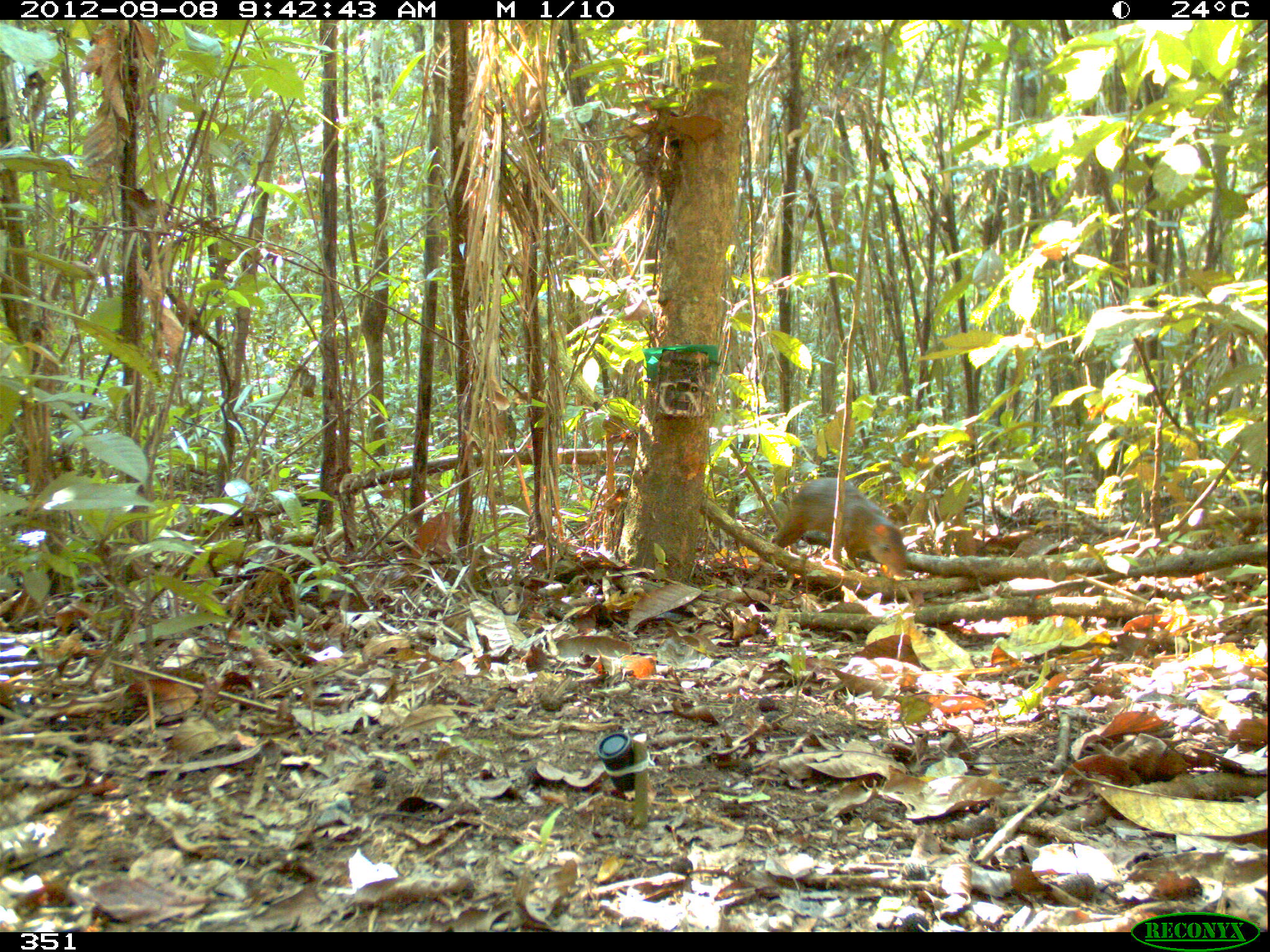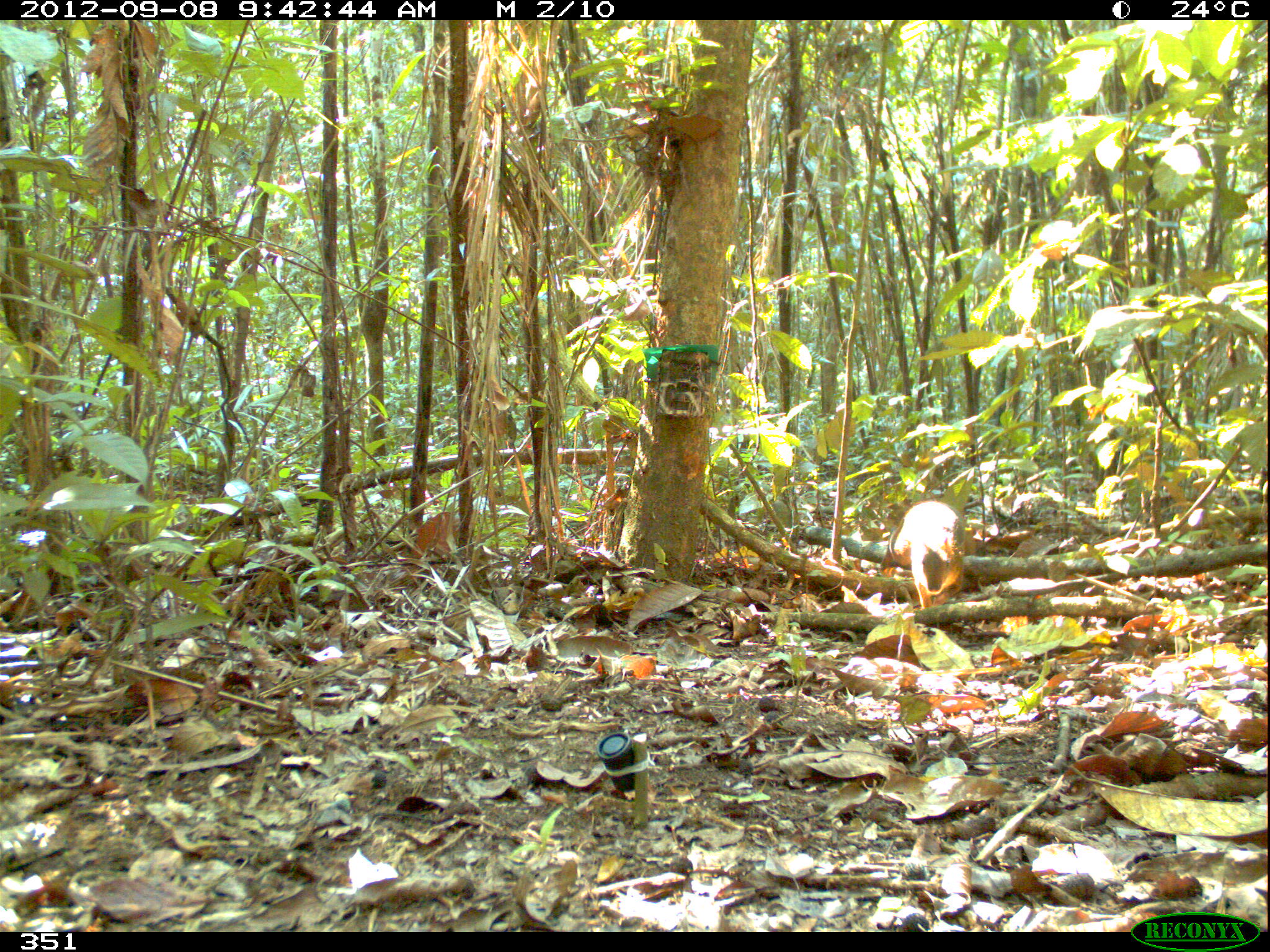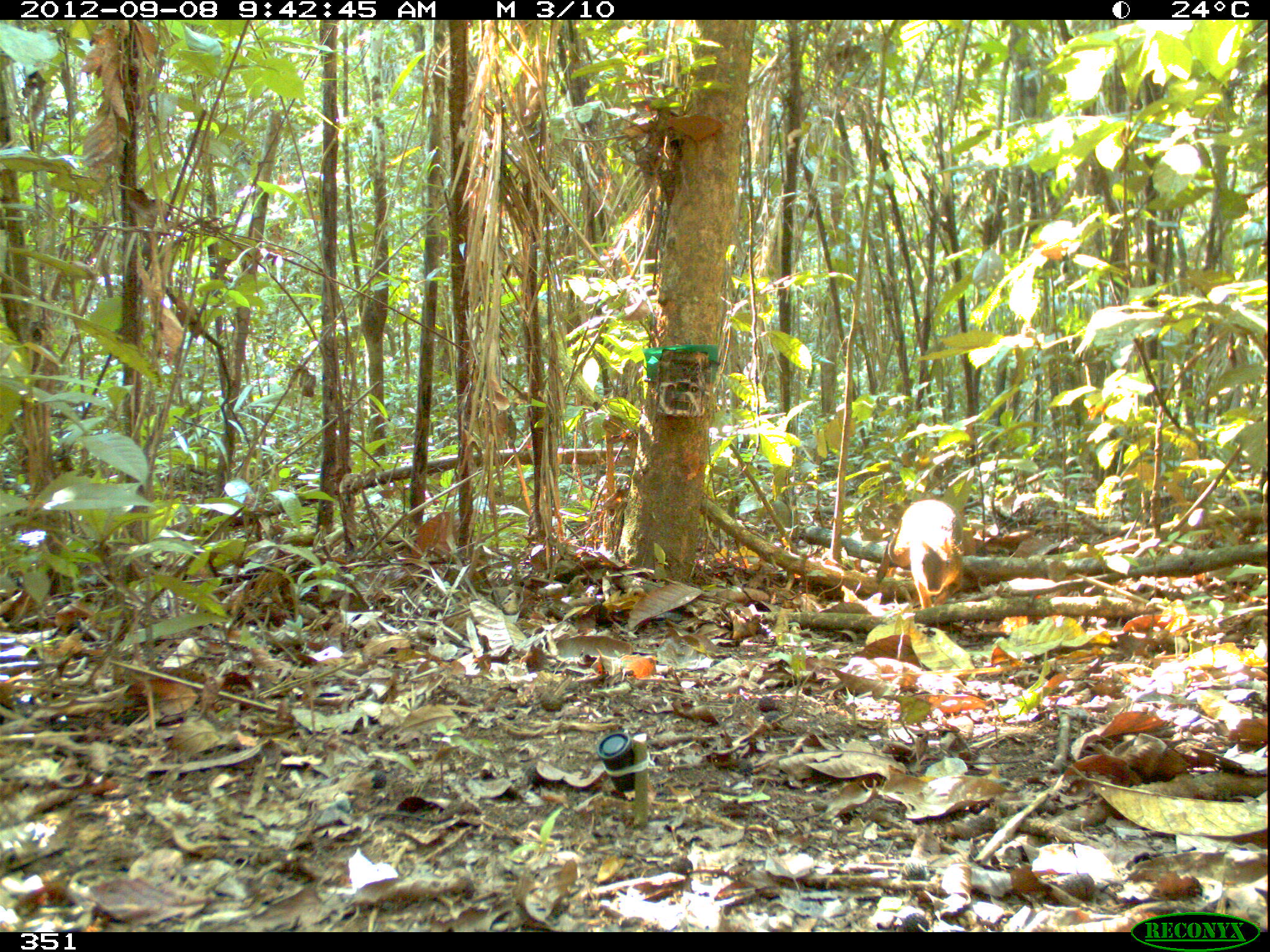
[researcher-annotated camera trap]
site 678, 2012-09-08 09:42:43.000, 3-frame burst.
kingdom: Animalia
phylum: Chordata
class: Mammalia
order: Rodentia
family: Dasyproctidae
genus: Dasyprocta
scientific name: Dasyprocta punctata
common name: central american agouti